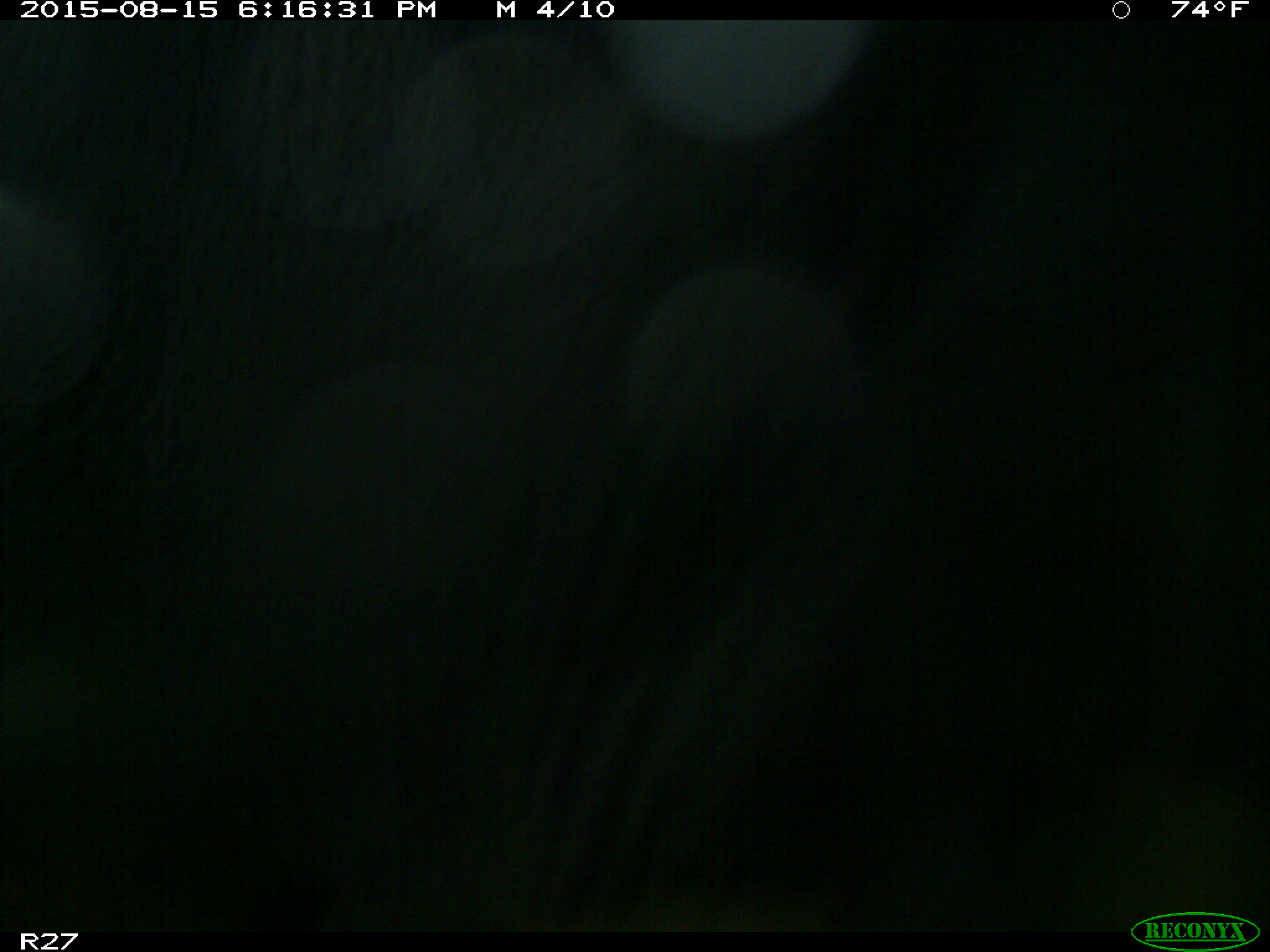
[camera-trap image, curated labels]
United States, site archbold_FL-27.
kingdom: Animalia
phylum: Chordata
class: Mammalia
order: Artiodactyla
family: Bovidae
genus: Bos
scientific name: Bos taurus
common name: domestic cow